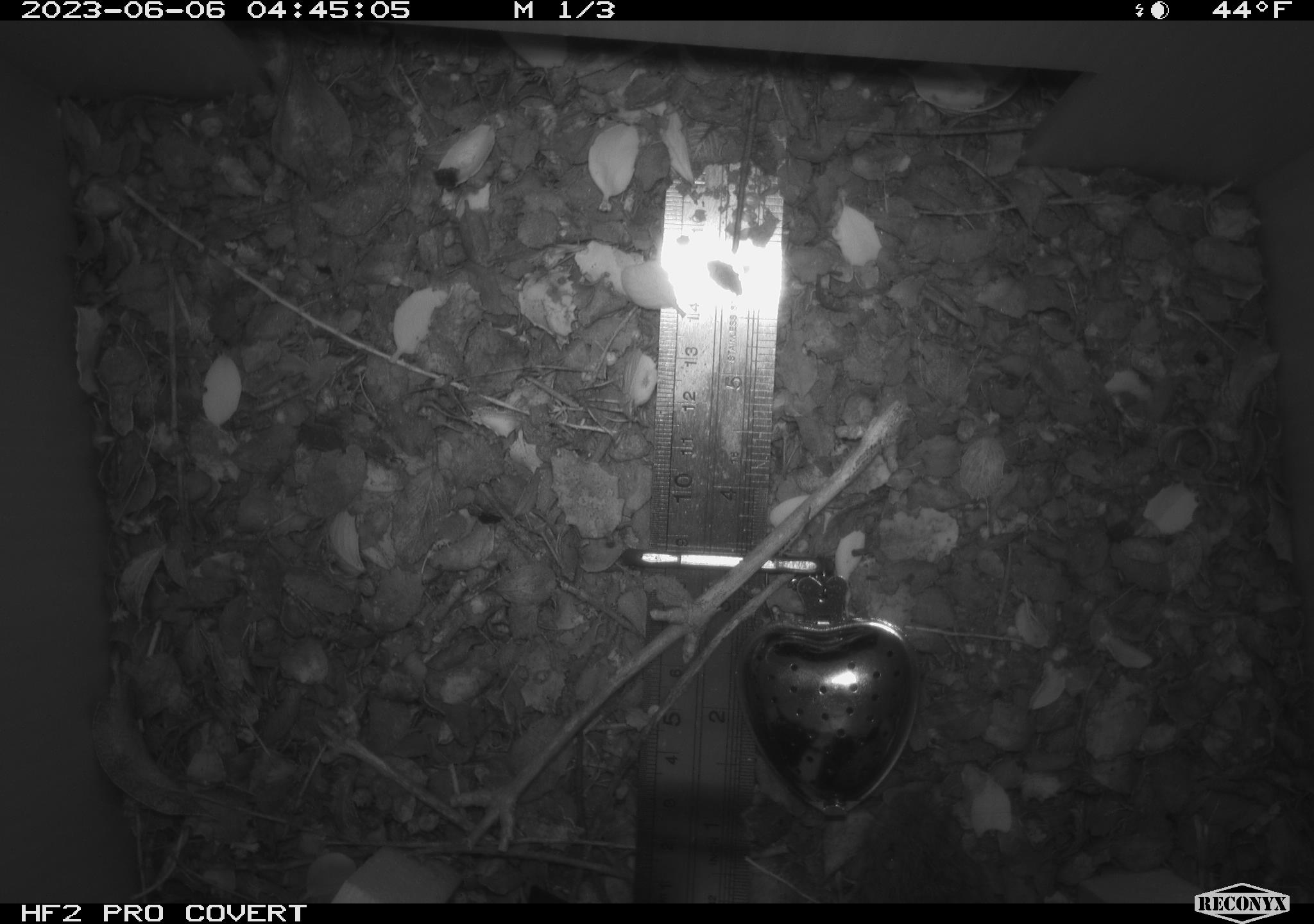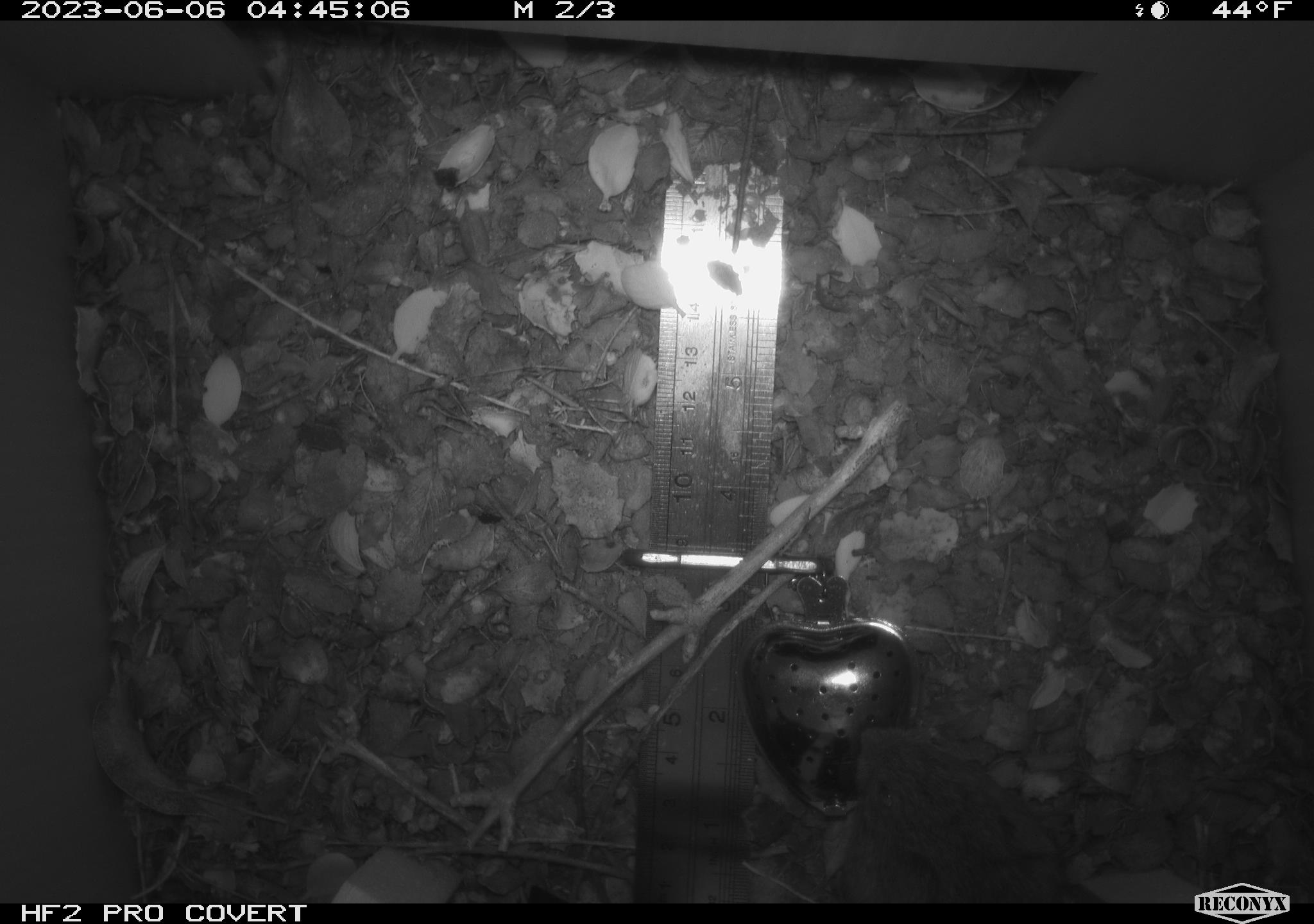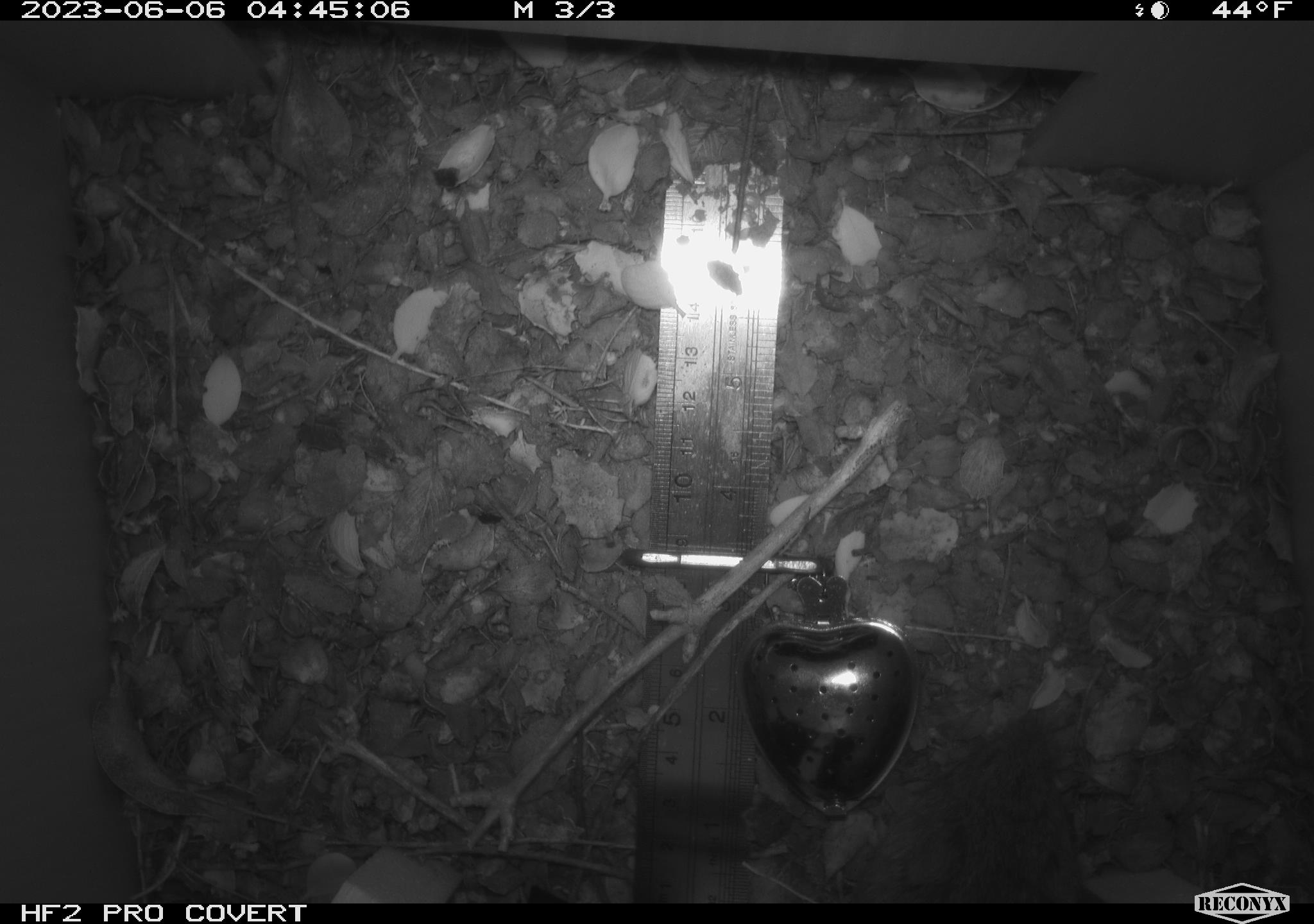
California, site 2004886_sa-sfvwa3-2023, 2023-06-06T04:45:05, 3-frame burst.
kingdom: Animalia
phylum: Chordata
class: Mammalia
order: Rodentia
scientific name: Rodentia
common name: mouse species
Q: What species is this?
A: Mouse species (Rodentia).